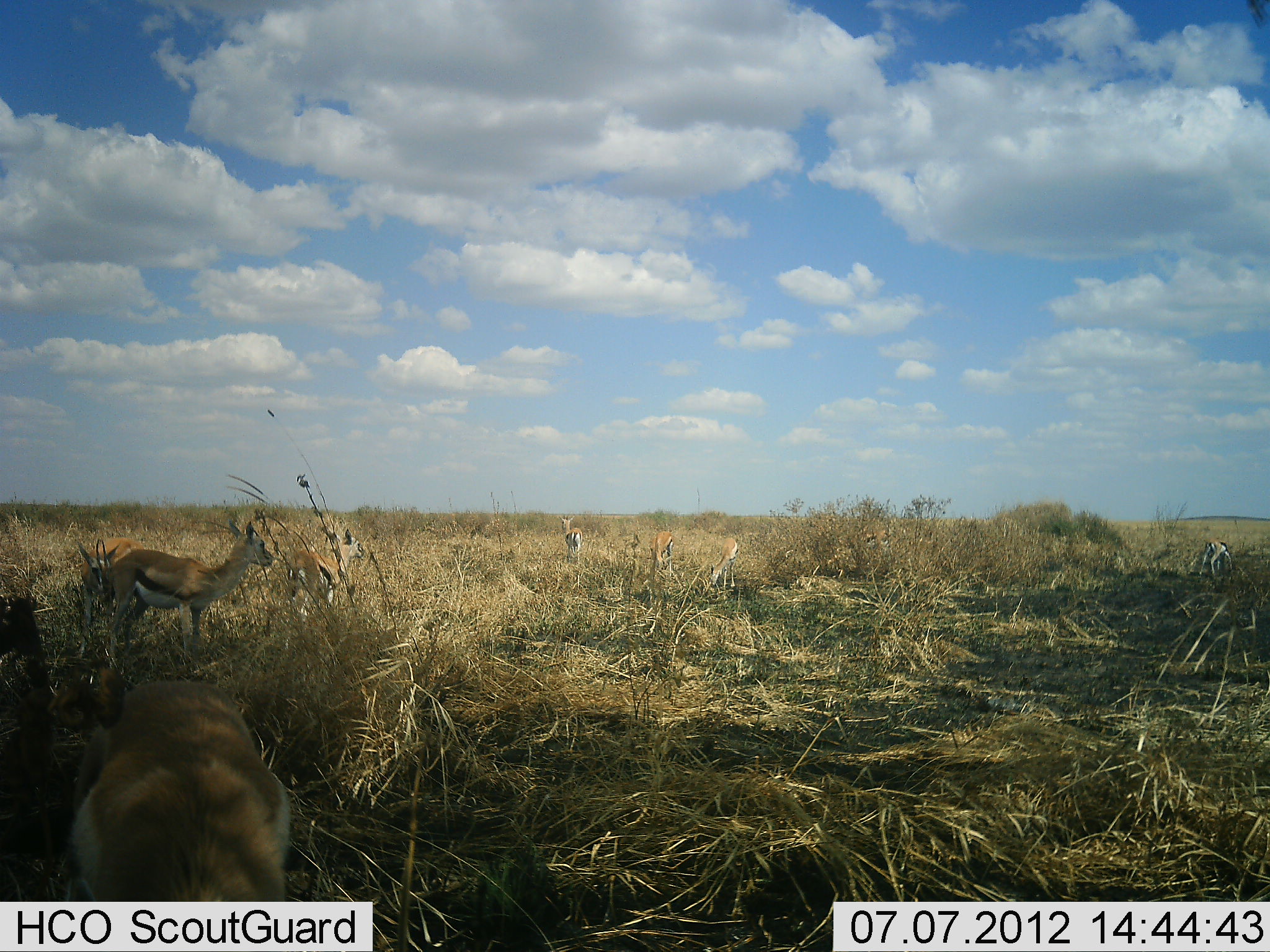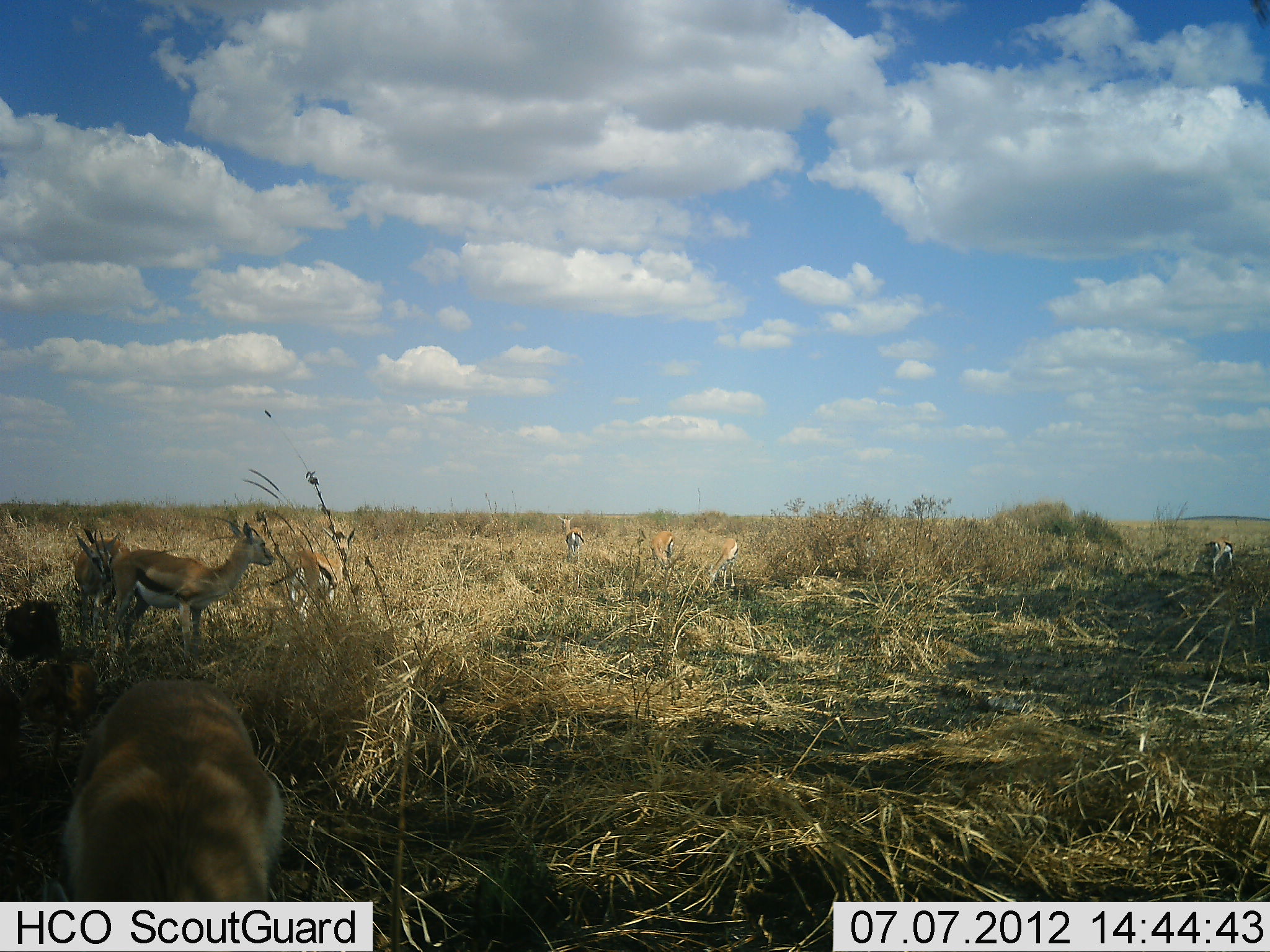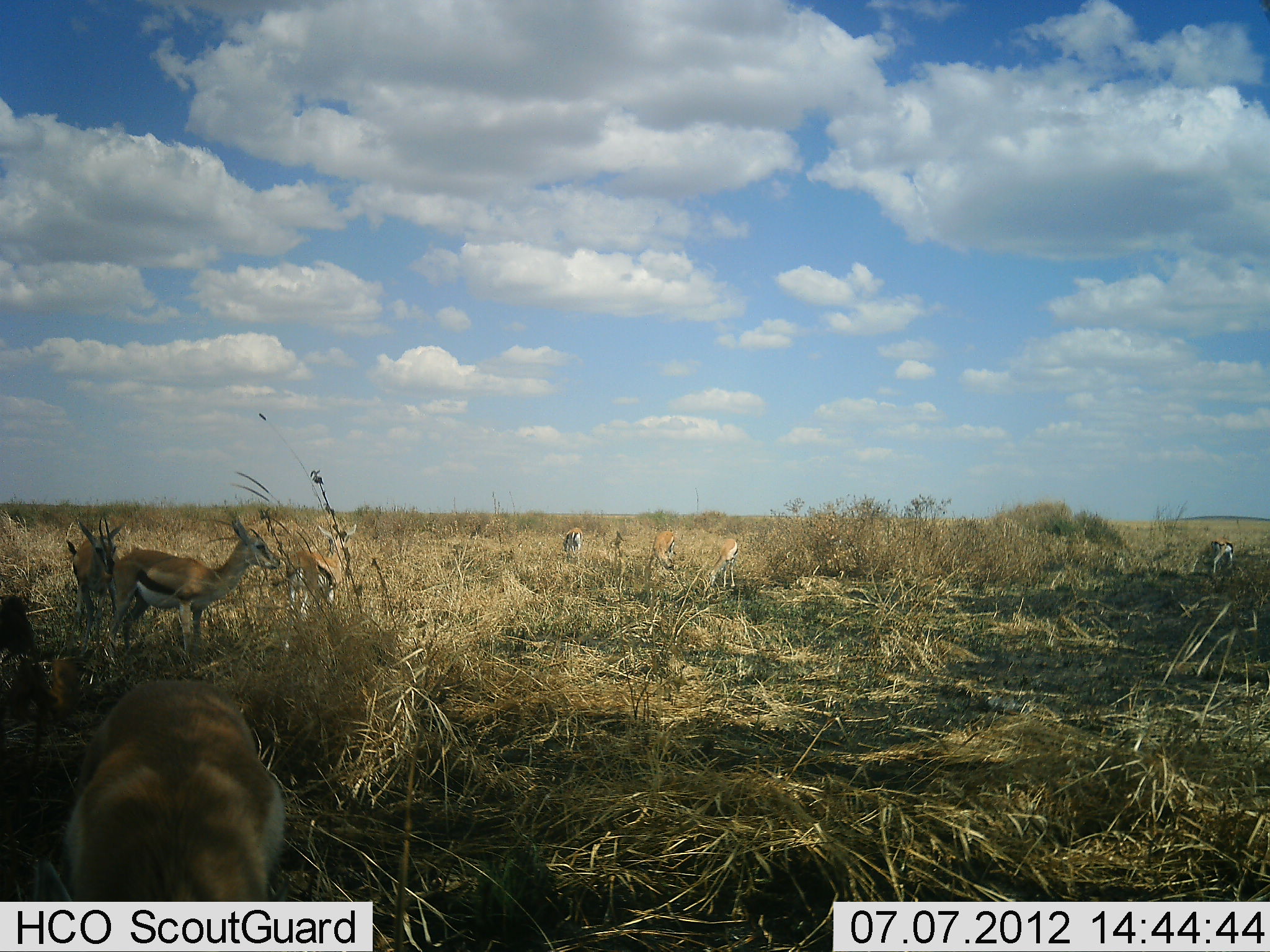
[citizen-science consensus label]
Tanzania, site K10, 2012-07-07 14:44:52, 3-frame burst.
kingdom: Animalia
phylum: Chordata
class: Mammalia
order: Artiodactyla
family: Bovidae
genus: Eudorcas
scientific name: Eudorcas thomsonii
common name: thomson's gazelle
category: gazellethomsons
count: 6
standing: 90%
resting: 10%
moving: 20%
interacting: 10%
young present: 0%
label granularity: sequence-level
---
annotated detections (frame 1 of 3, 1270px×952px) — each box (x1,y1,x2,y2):
animal: (61,664,294,902); (106,520,274,661); (75,535,145,640); (284,529,366,613); (708,537,739,589); (1198,540,1235,579); (647,531,674,577); (558,514,583,561)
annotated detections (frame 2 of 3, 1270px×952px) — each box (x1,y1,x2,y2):
animal: (61,679,287,902); (107,520,274,666); (74,532,145,630); (284,529,355,619); (706,537,739,589); (1192,540,1235,575); (556,514,585,561); (647,531,675,577)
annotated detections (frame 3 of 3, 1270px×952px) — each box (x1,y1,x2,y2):
animal: (64,677,285,902); (107,518,282,656); (67,517,145,646); (284,524,357,622); (701,538,739,590); (1190,540,1235,575); (647,531,675,573); (561,527,585,563)